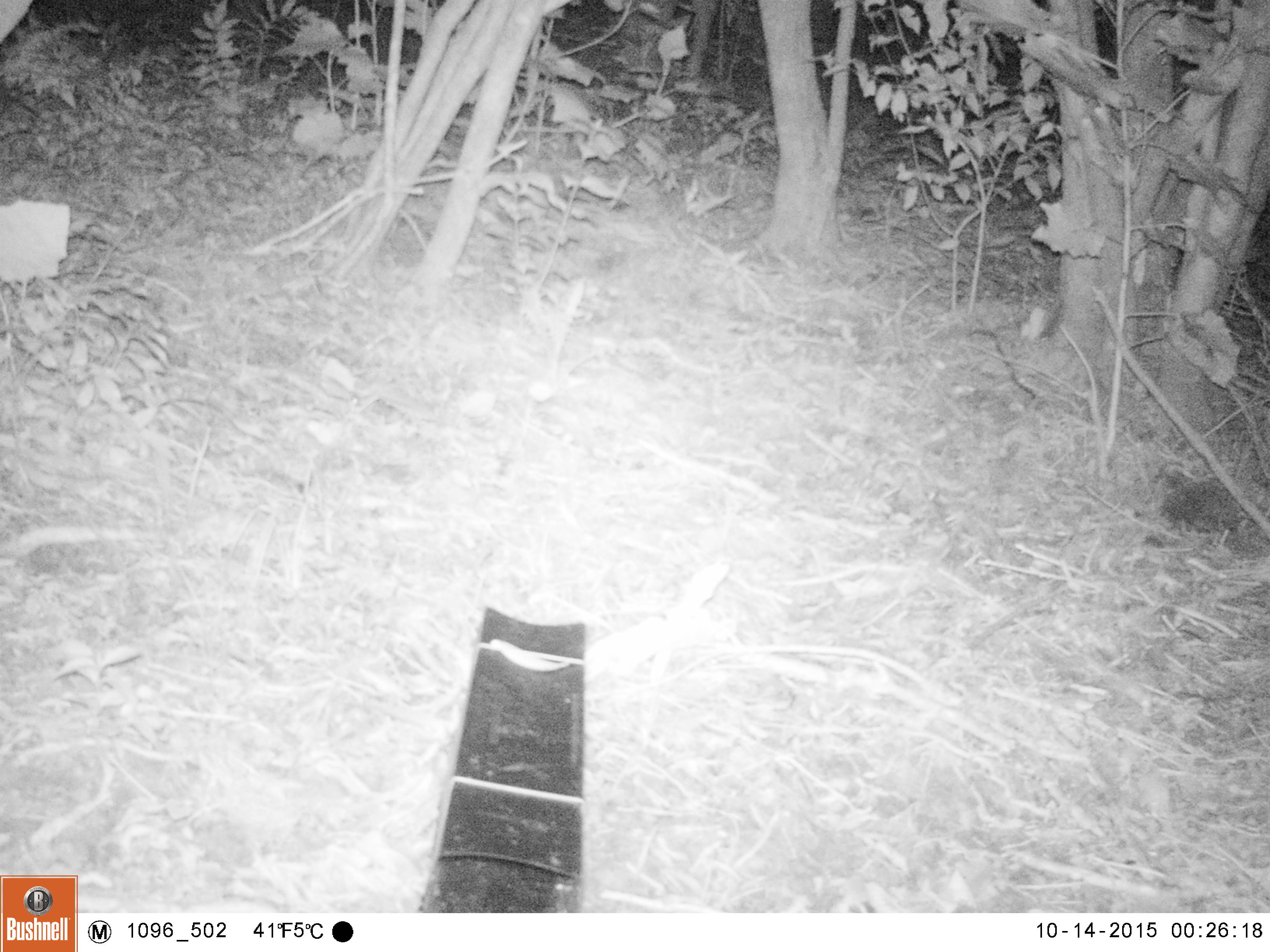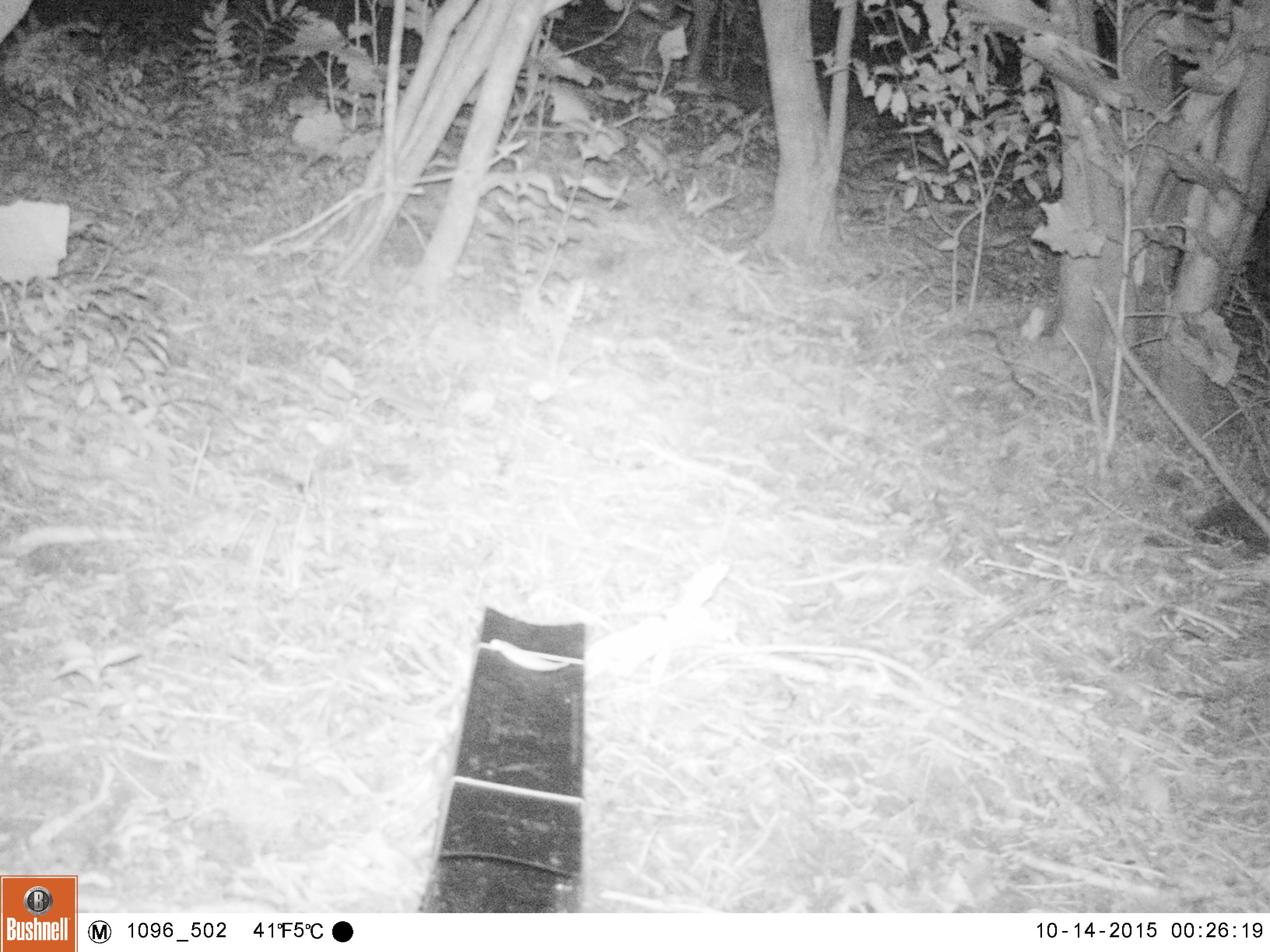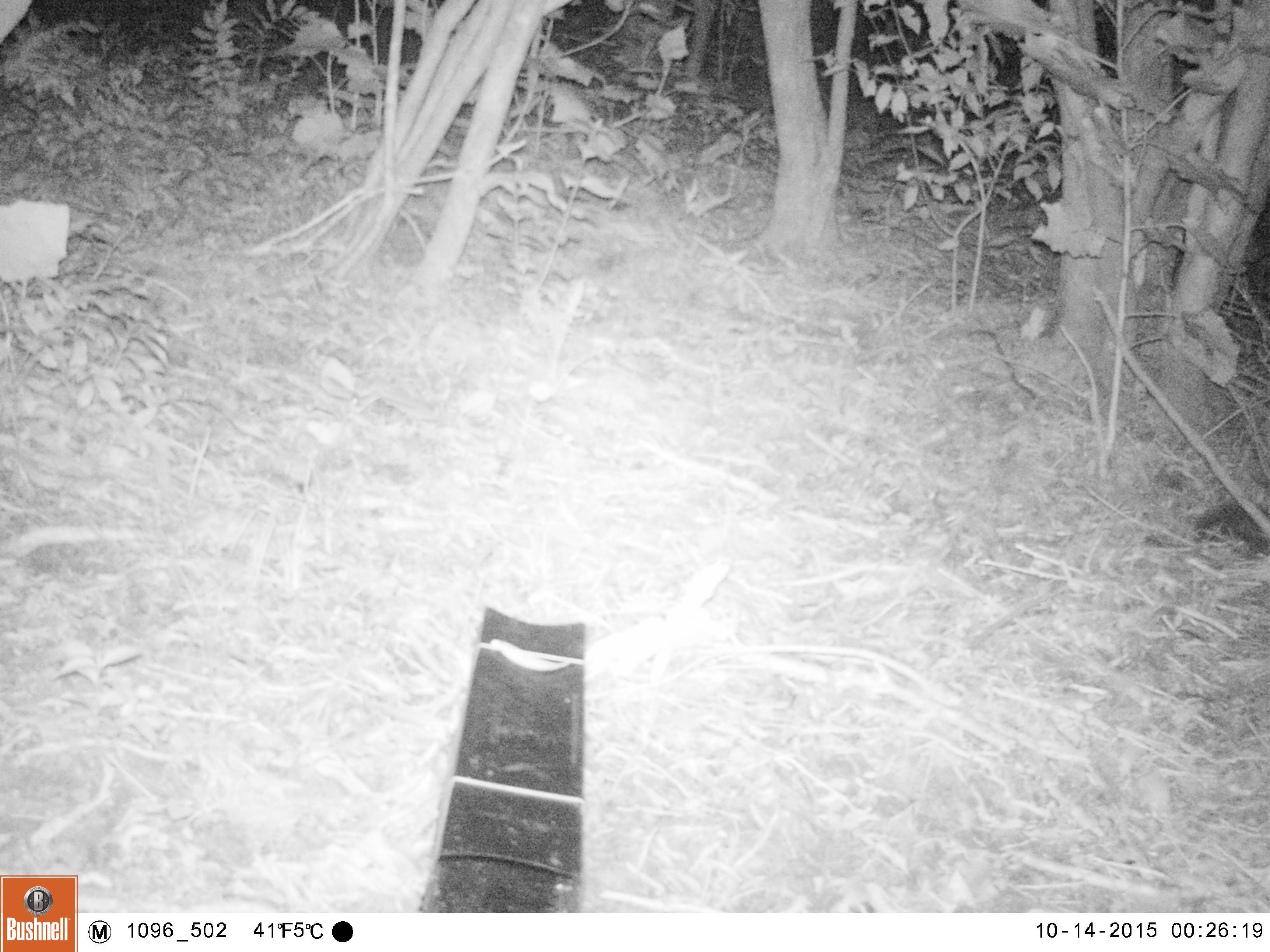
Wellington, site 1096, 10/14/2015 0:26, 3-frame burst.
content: unidentified animal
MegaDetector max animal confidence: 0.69